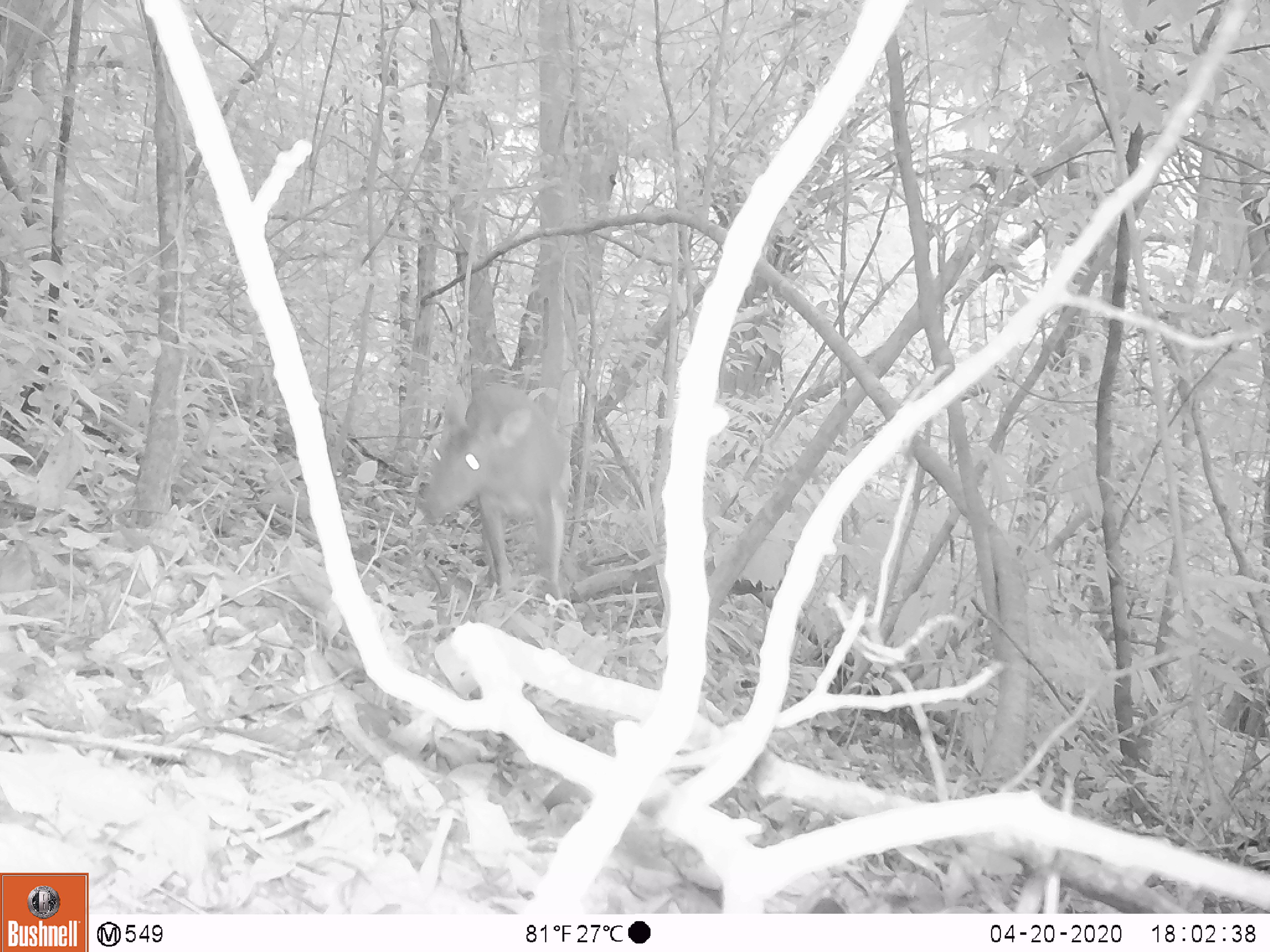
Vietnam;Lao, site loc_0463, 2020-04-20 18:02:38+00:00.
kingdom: Animalia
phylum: Chordata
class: Mammalia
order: Artiodactyla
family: Cervidae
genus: Muntiacus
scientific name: Muntiacus vuquangensis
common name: large-antlered muntjac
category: large antlered muntjac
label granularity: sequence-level